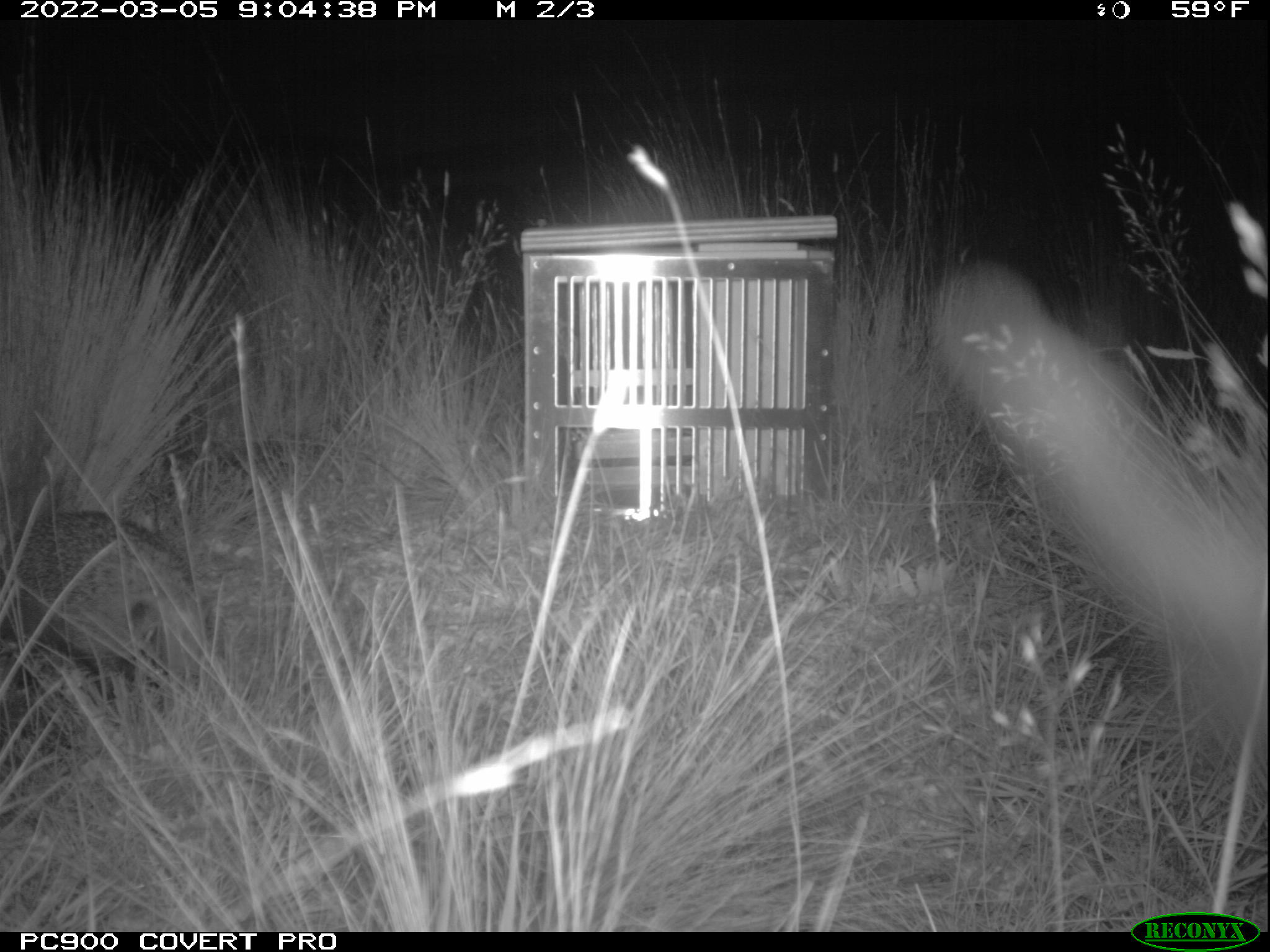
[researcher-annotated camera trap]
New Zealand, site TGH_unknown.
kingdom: Animalia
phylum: Chordata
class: Mammalia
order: Eulipotyphla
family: Erinaceidae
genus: Erinaceus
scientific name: Erinaceus europaeus europaeus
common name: european hedgehog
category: hedgehog